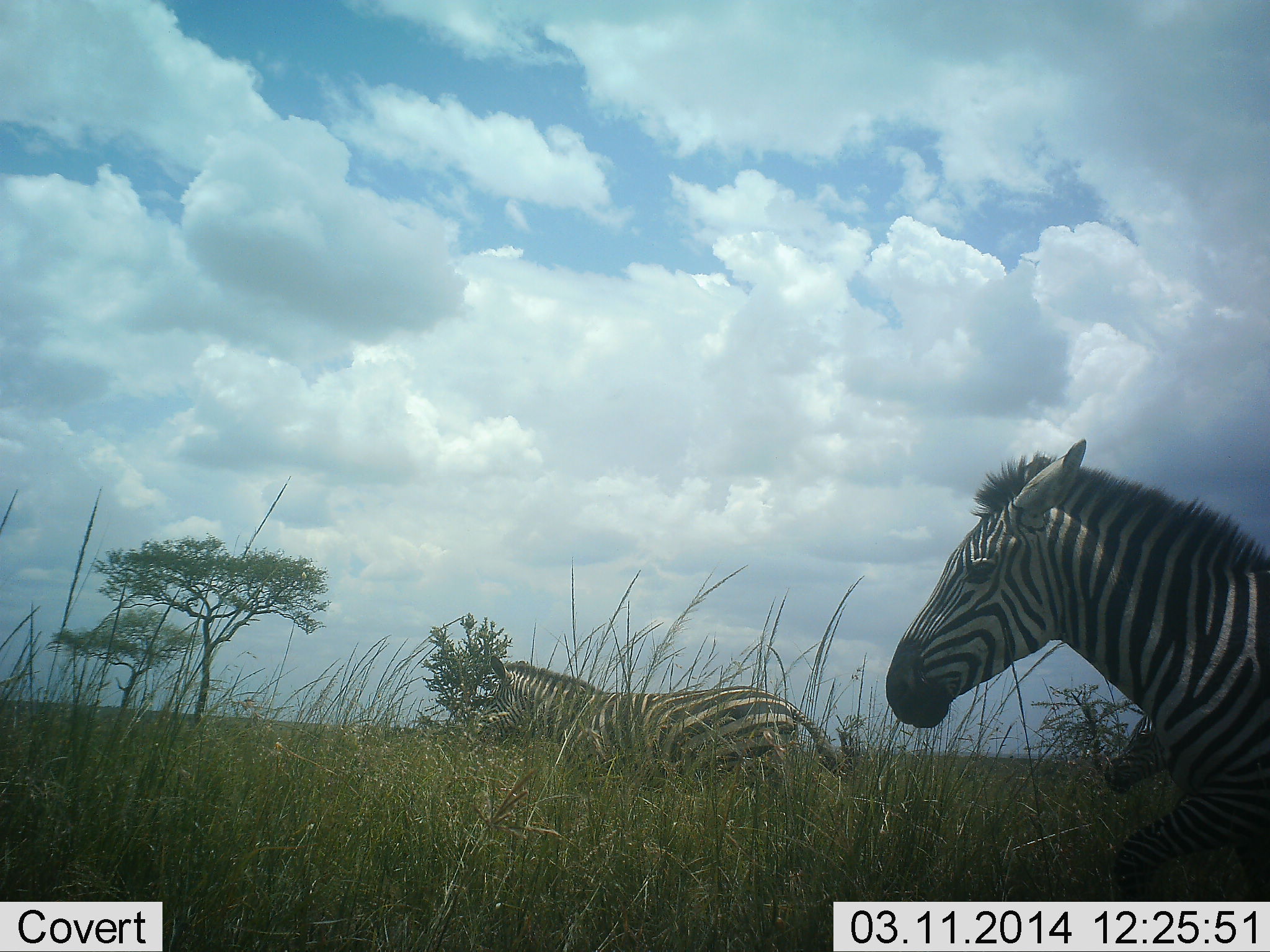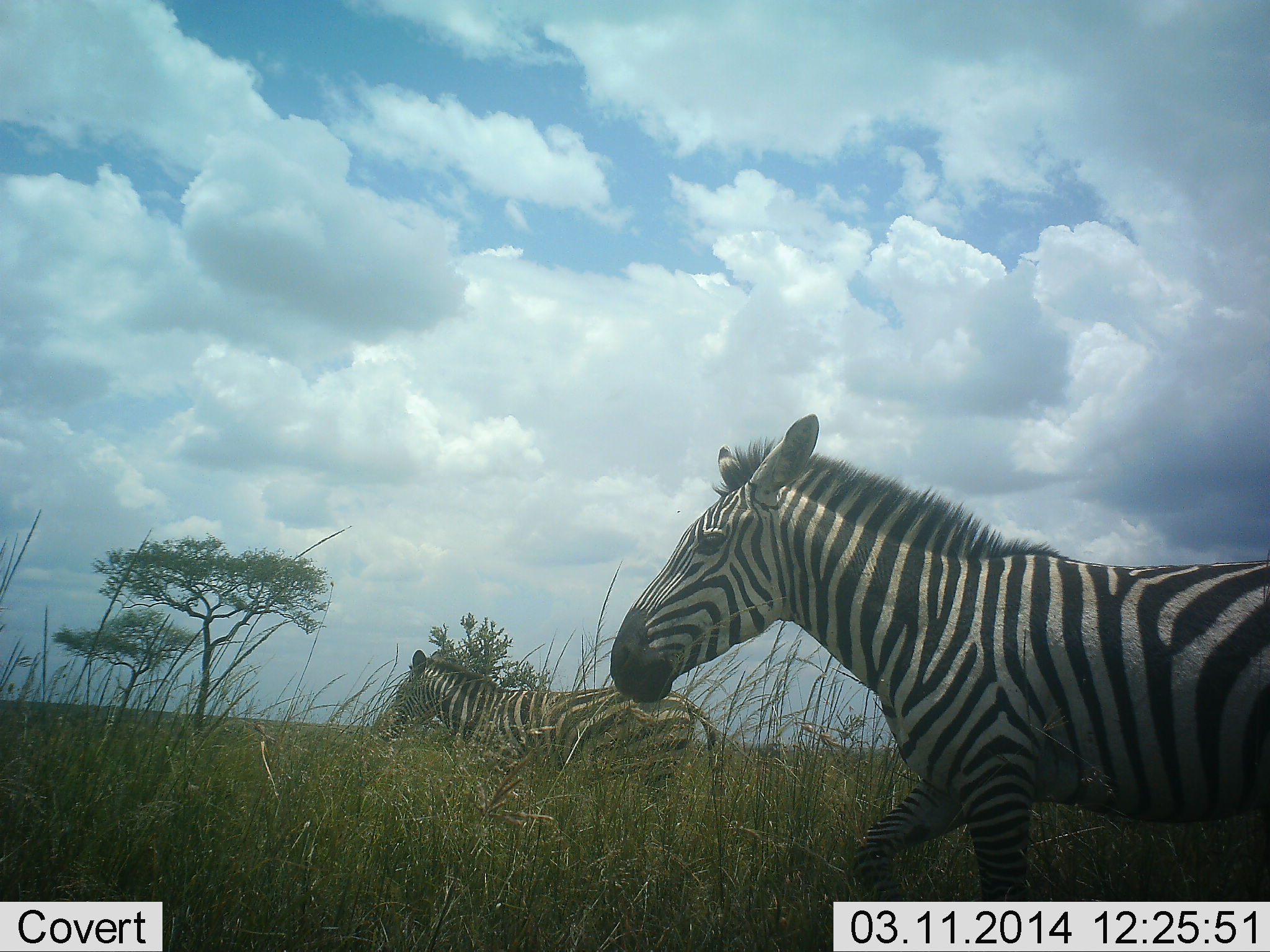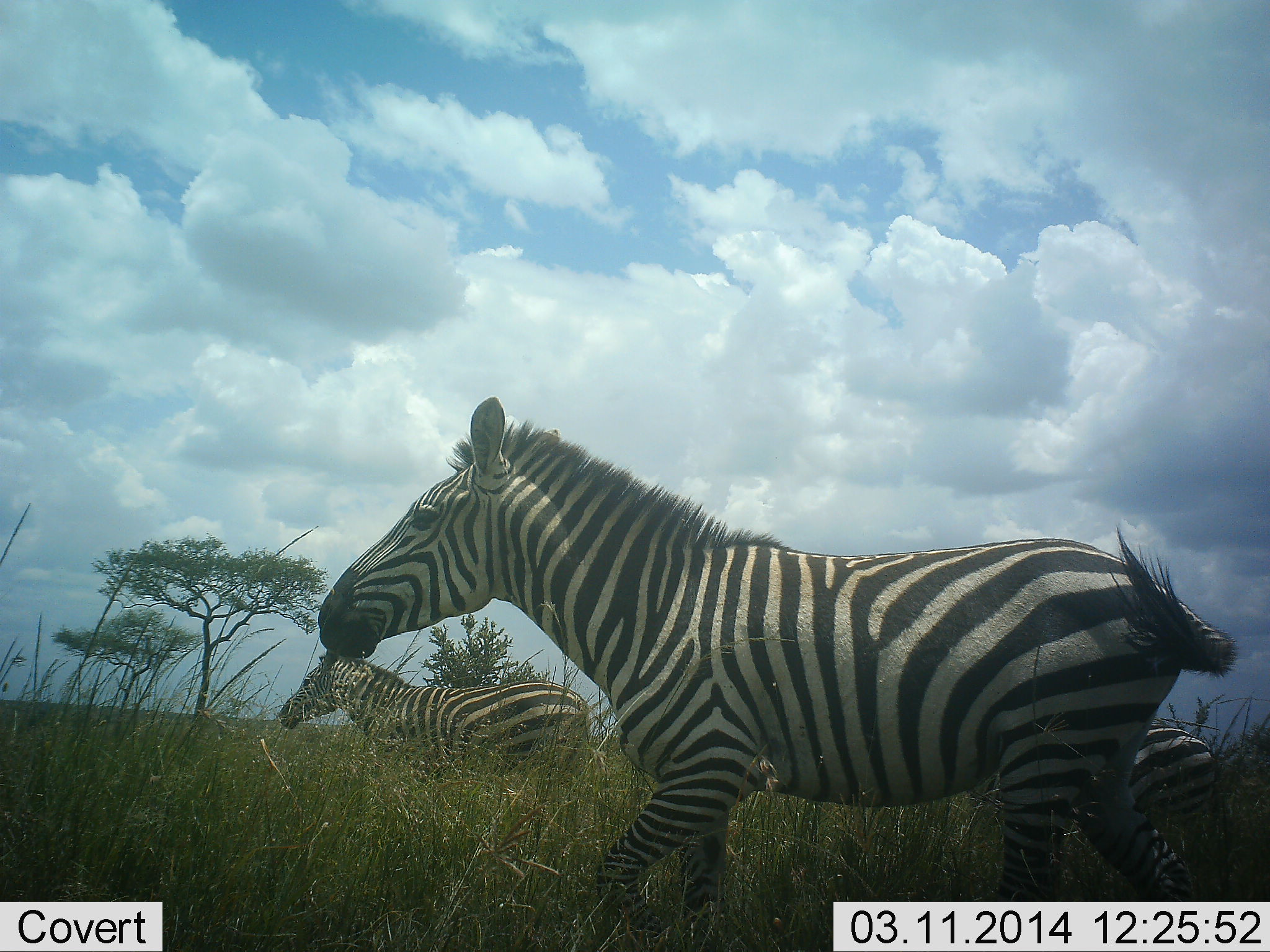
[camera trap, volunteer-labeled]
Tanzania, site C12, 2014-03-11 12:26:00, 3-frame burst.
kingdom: Animalia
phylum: Chordata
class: Mammalia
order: Perissodactyla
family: Equidae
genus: Equus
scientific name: Equus quagga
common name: plains zebra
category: zebra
Zebra (plains zebra) (Equus quagga), count 3. Behavior (volunteer vote fractions): standing 0%, resting 0%, moving 100%, interacting 0%. Young present (vote fraction): 20%. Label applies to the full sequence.